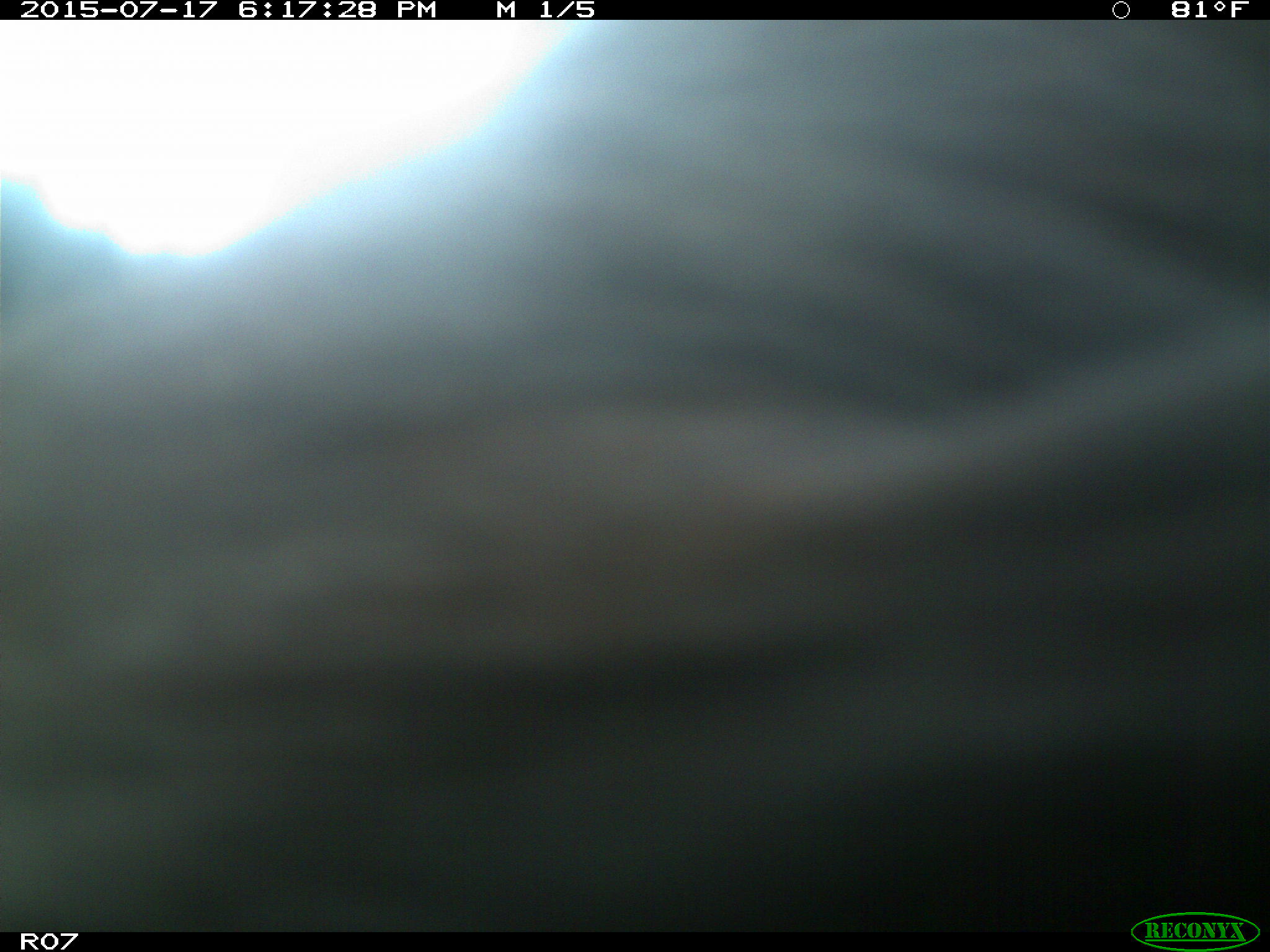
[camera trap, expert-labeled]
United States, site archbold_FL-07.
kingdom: Animalia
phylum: Chordata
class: Mammalia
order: Artiodactyla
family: Bovidae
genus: Bos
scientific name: Bos taurus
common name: domestic cow